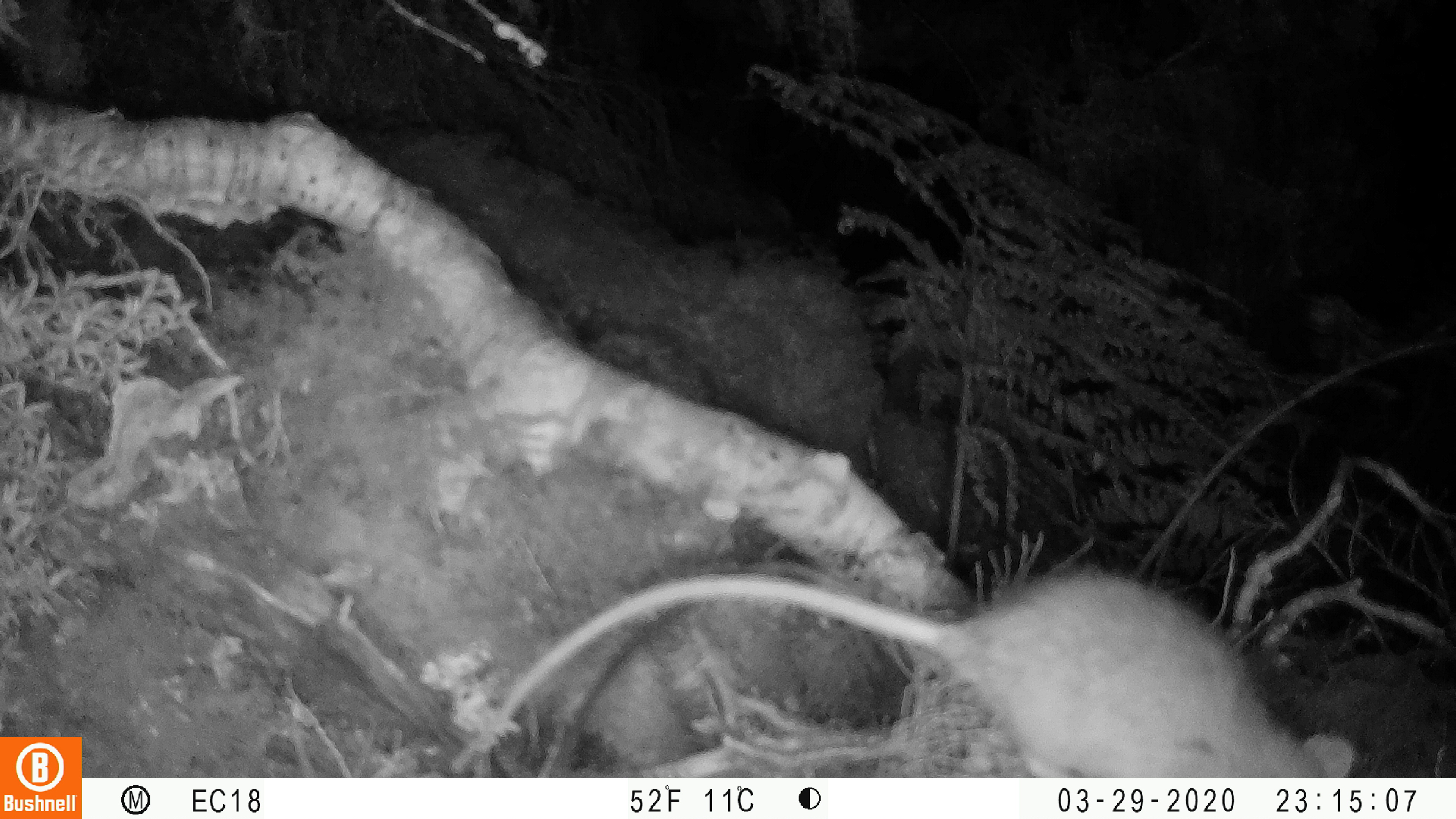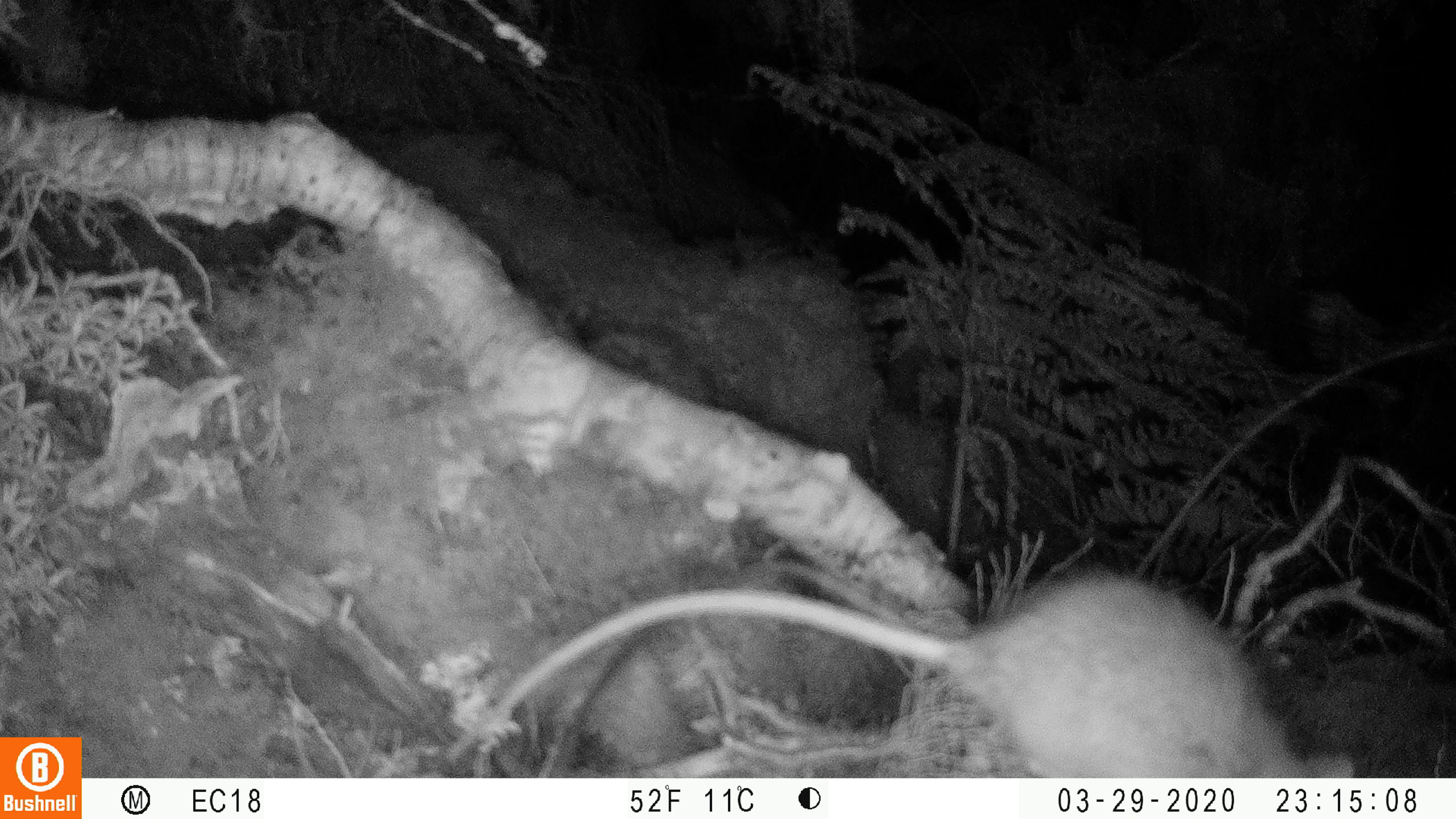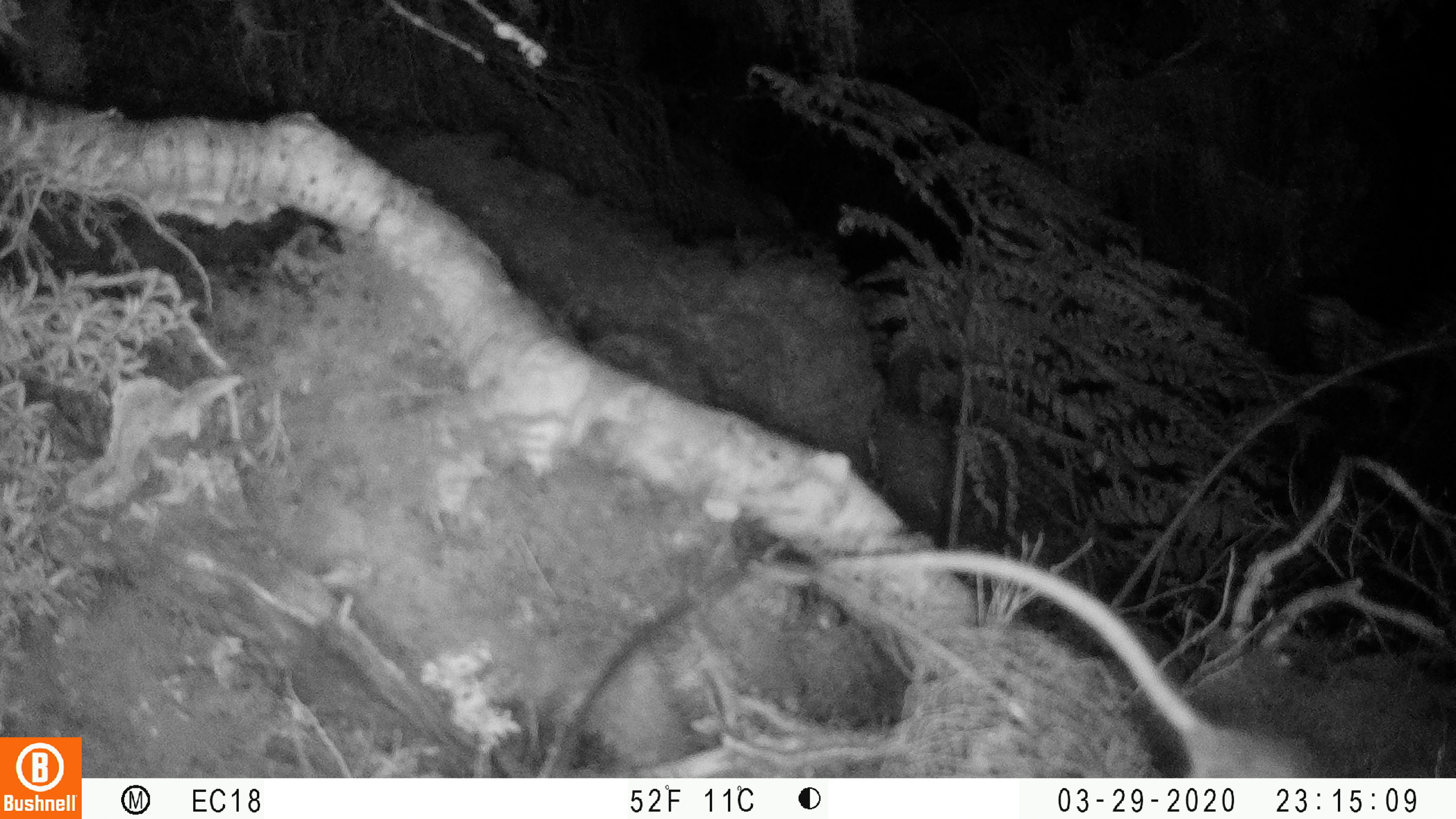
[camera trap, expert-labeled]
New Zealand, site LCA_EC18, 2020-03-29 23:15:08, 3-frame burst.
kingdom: Animalia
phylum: Chordata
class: Mammalia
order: Rodentia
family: Muridae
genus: Rattus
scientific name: Rattus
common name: rat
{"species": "rat (Rattus)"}